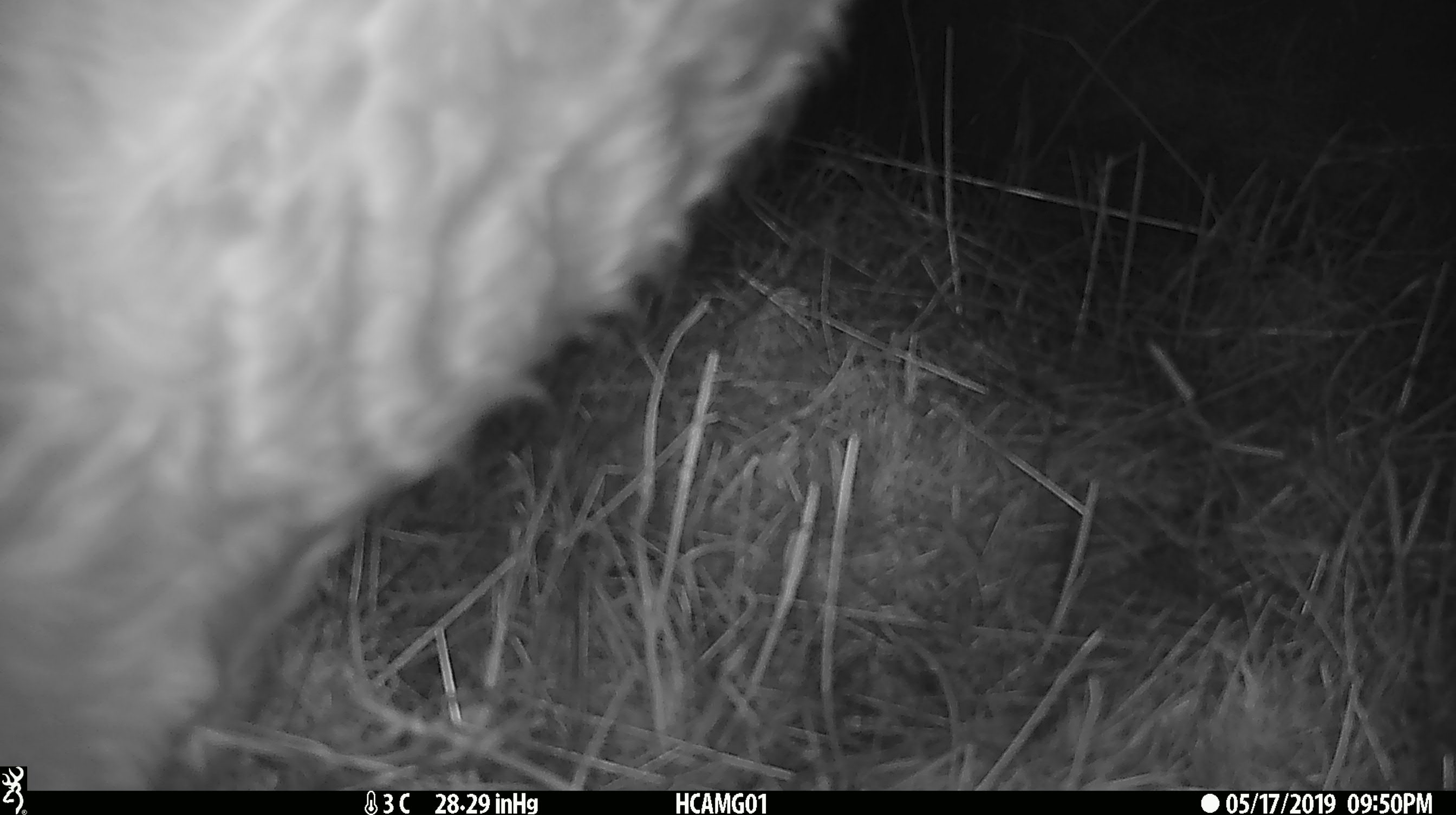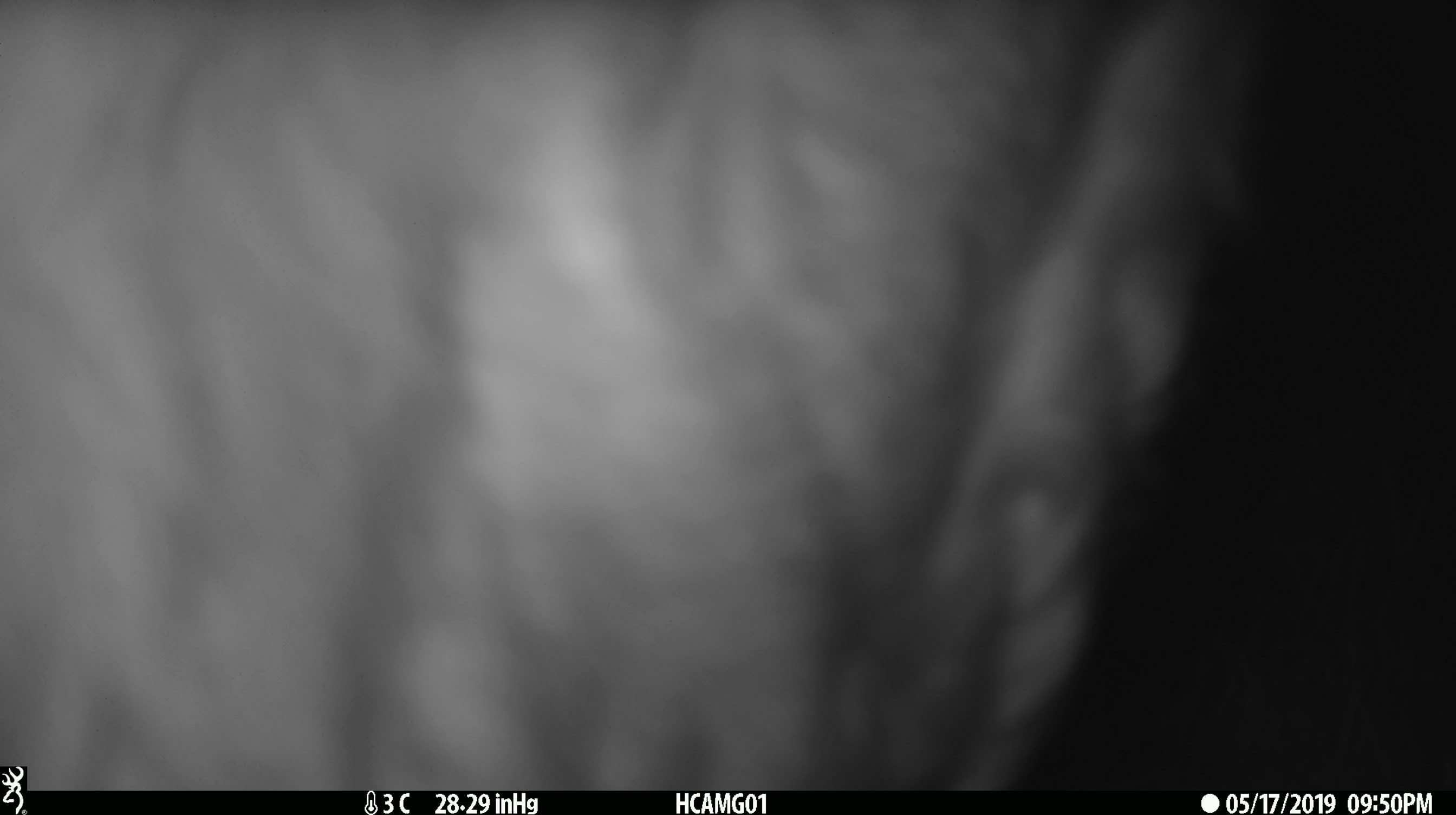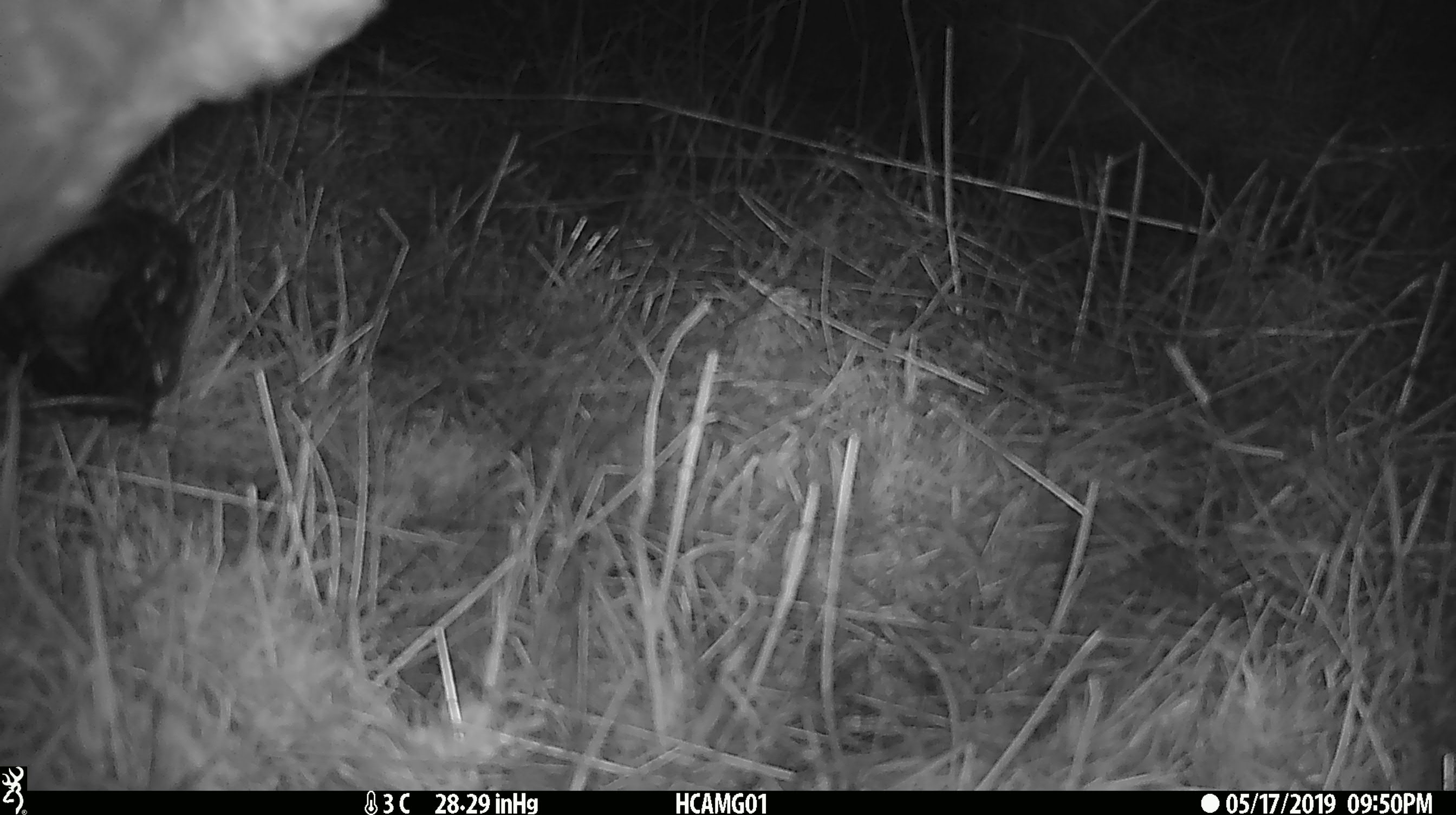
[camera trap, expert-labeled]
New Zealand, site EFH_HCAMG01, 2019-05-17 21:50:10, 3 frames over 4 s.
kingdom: Animalia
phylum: Chordata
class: Mammalia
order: Artiodactyla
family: Bovidae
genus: Bos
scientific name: Bos taurus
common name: domestic cow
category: cow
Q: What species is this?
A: Cow (domestic cow) (Bos taurus).